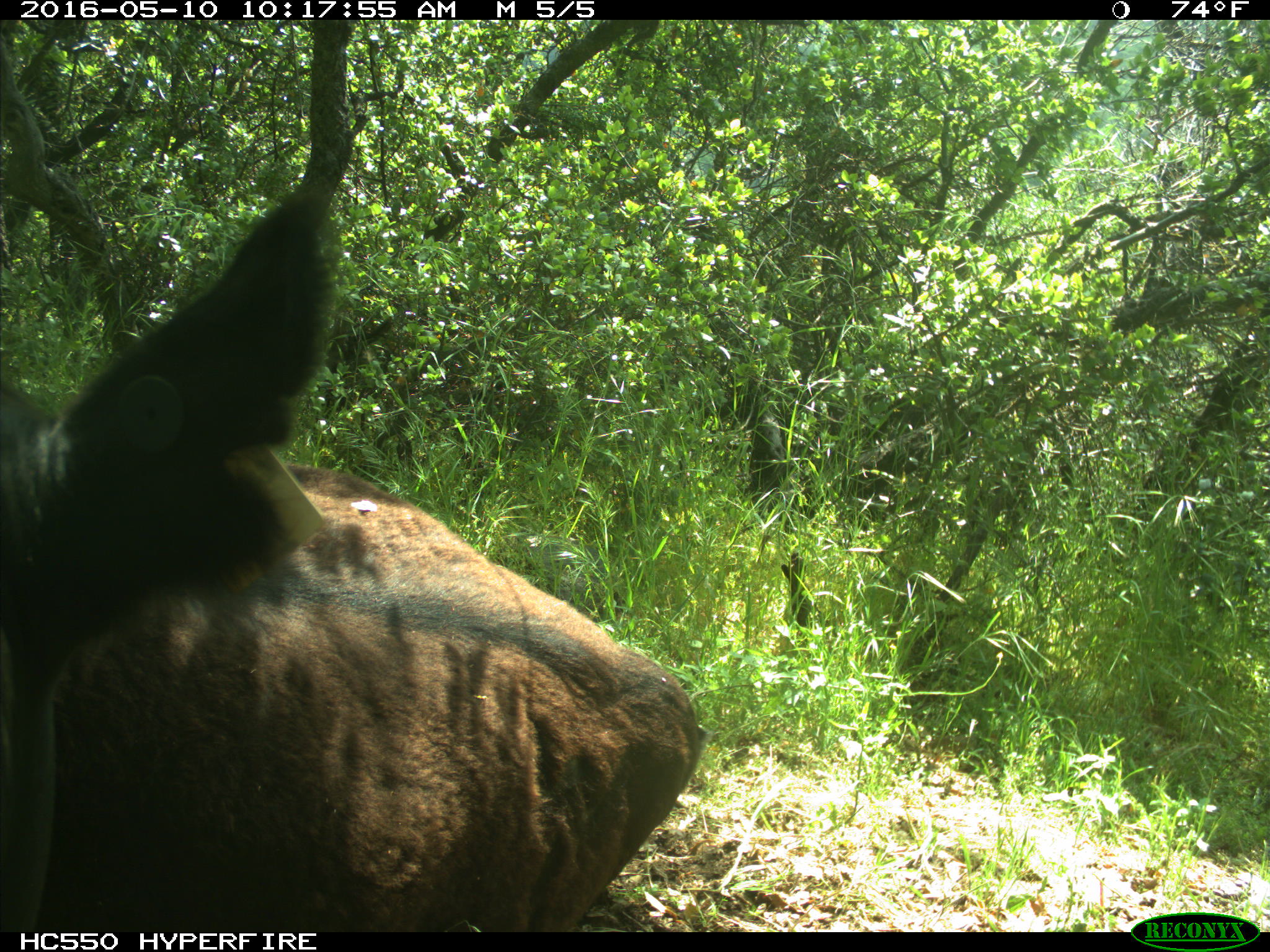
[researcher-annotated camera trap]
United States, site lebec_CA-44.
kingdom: Animalia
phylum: Chordata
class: Mammalia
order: Artiodactyla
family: Bovidae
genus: Bos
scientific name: Bos taurus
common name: domestic cow